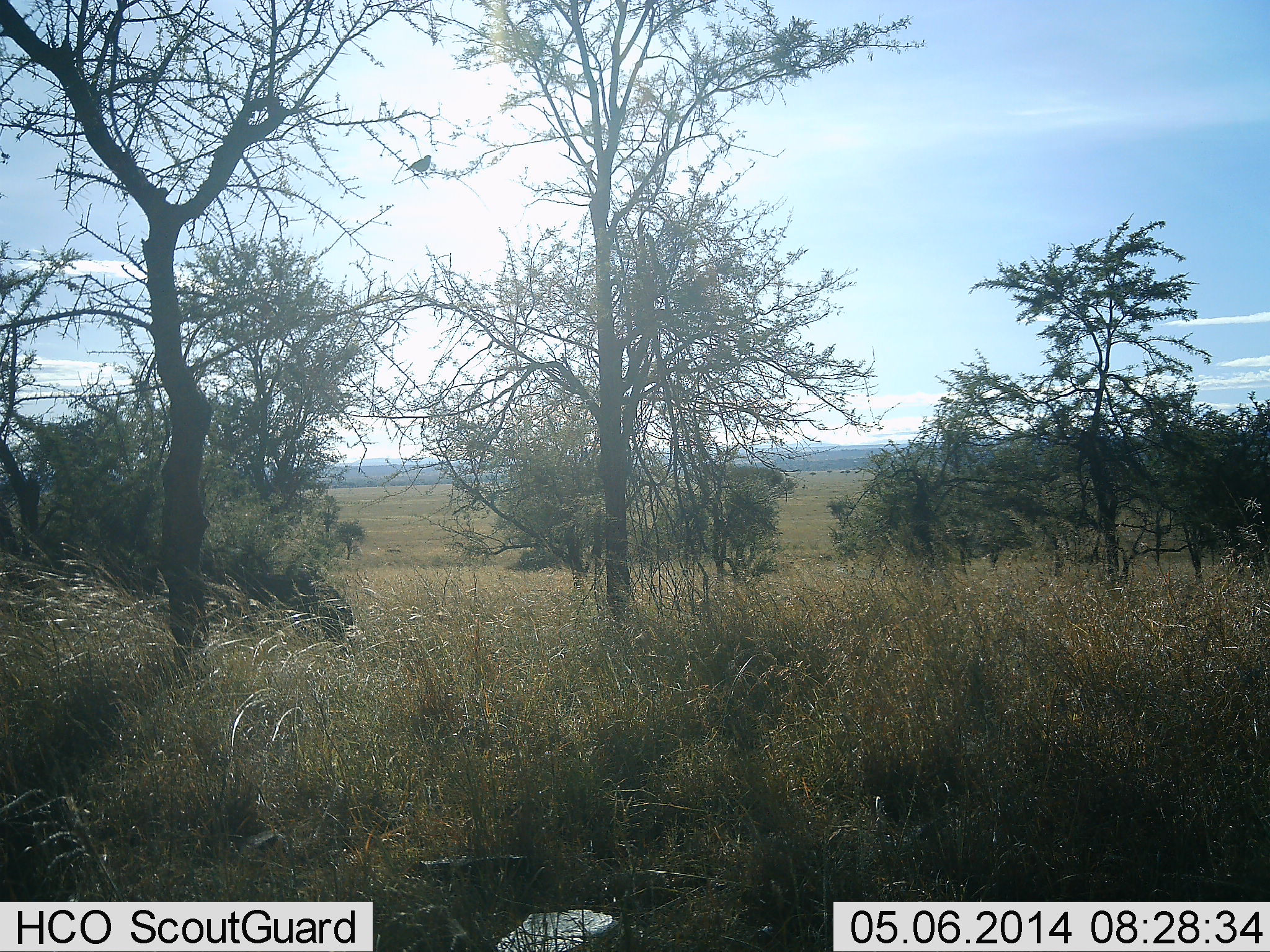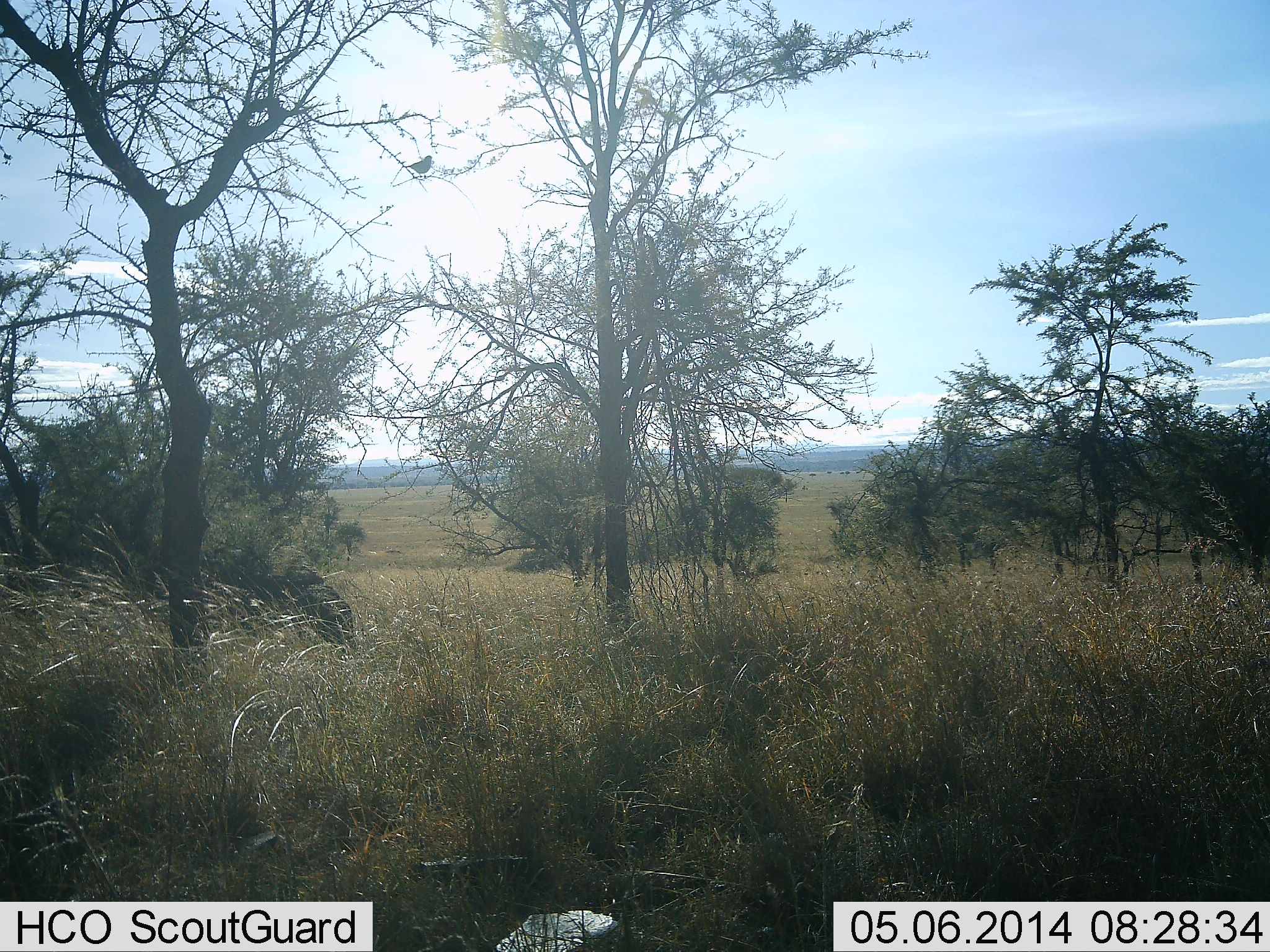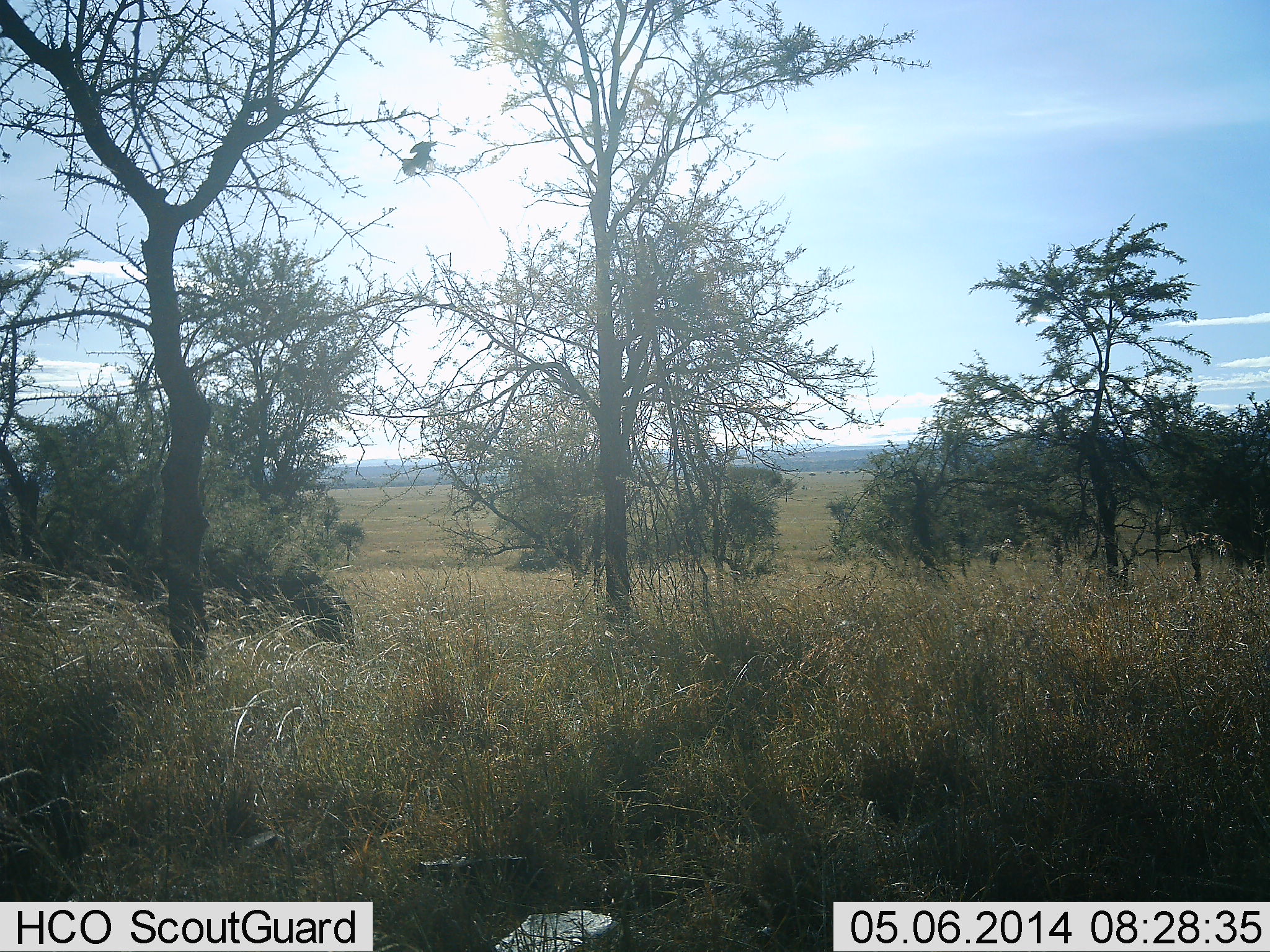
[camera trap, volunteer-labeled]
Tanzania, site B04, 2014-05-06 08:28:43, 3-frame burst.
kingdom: Animalia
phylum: Chordata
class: Aves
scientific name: Aves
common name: bird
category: otherbird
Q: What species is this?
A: Otherbird (bird) (Aves).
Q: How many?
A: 1.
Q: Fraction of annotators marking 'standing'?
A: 20%.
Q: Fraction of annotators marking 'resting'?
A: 70%.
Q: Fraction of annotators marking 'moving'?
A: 30%.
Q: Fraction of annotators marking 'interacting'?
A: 0%.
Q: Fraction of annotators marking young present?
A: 0%.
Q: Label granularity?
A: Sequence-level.